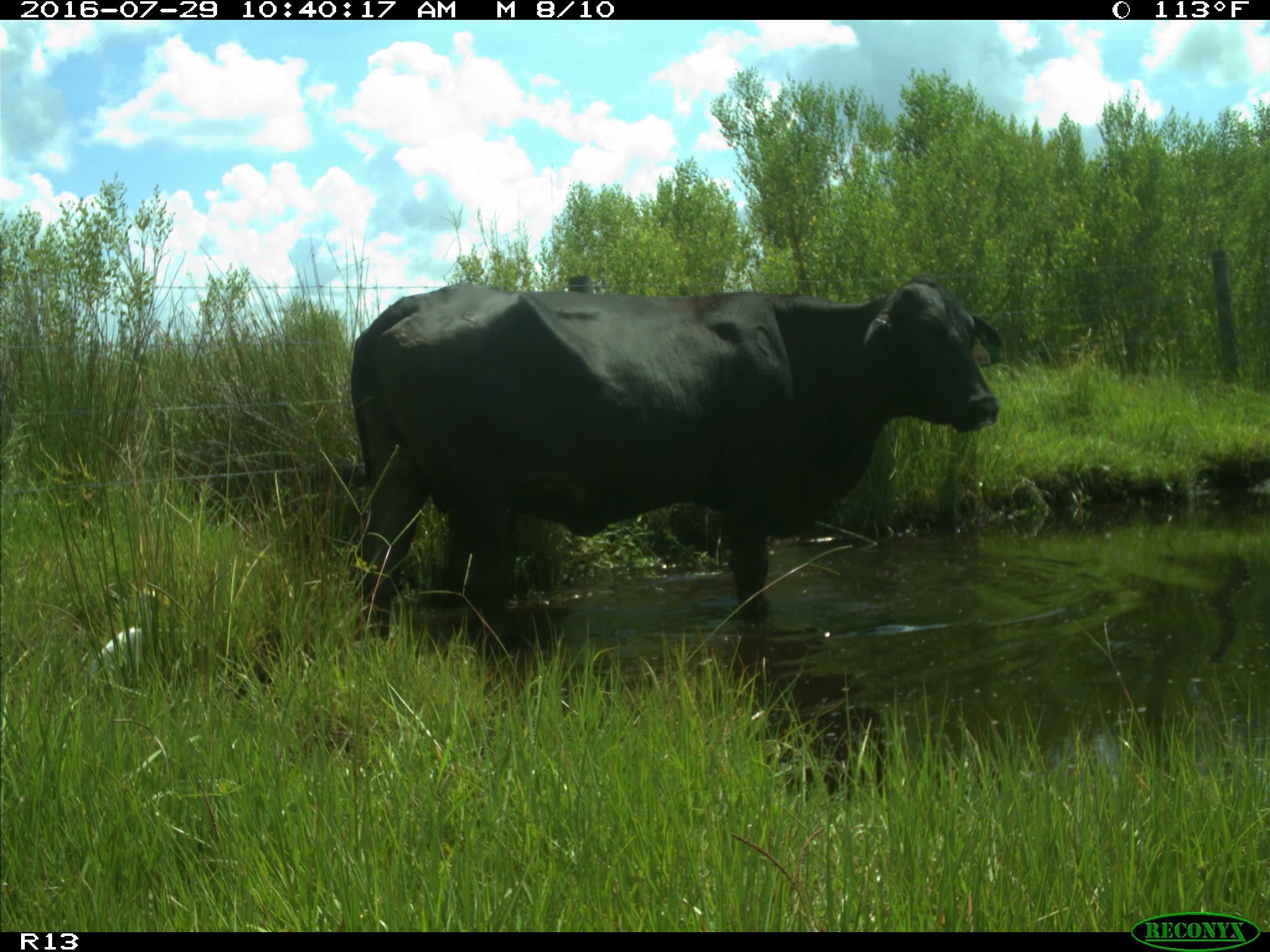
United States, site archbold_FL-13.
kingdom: Animalia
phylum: Chordata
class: Mammalia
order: Artiodactyla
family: Bovidae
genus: Bos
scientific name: Bos taurus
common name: domestic cow